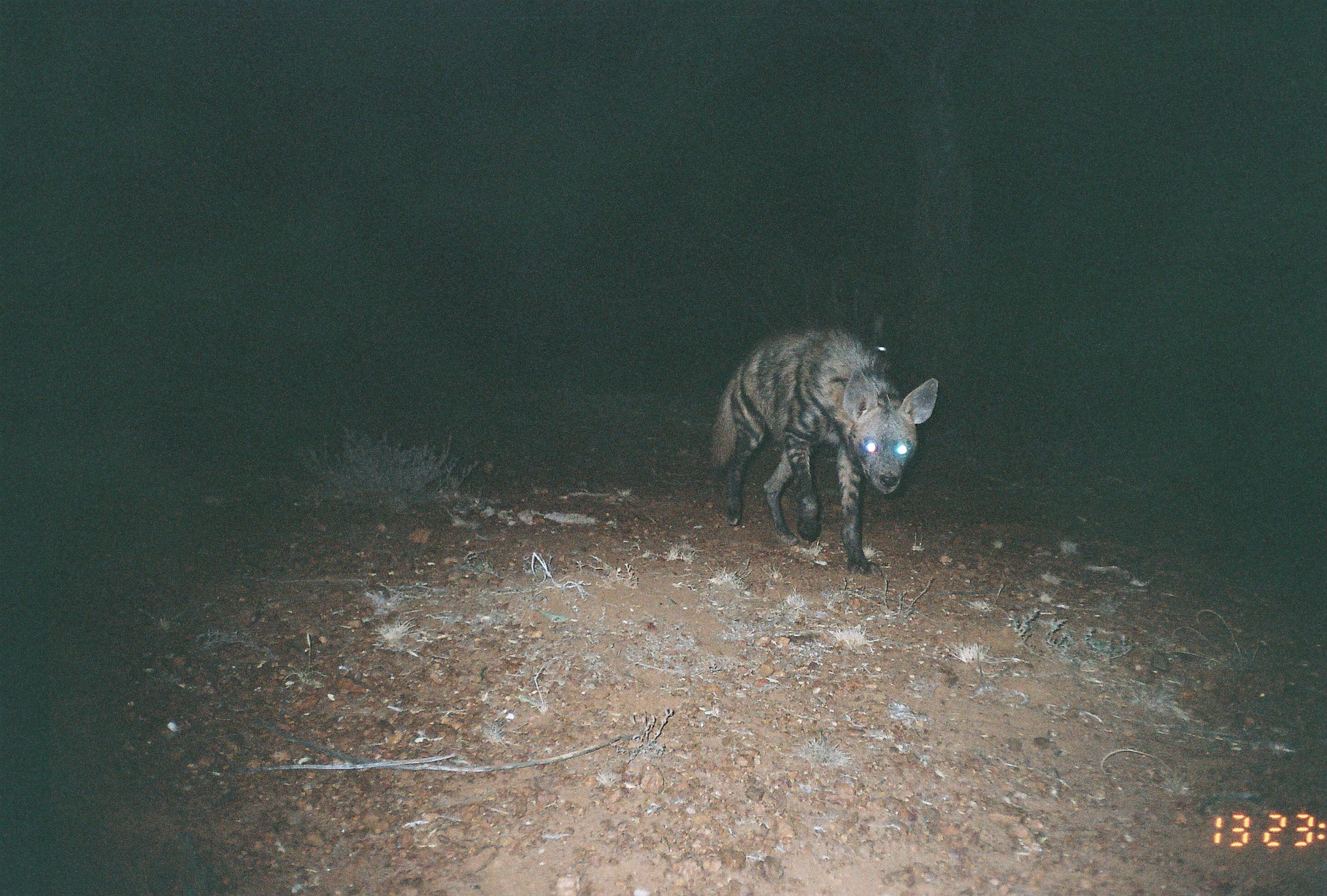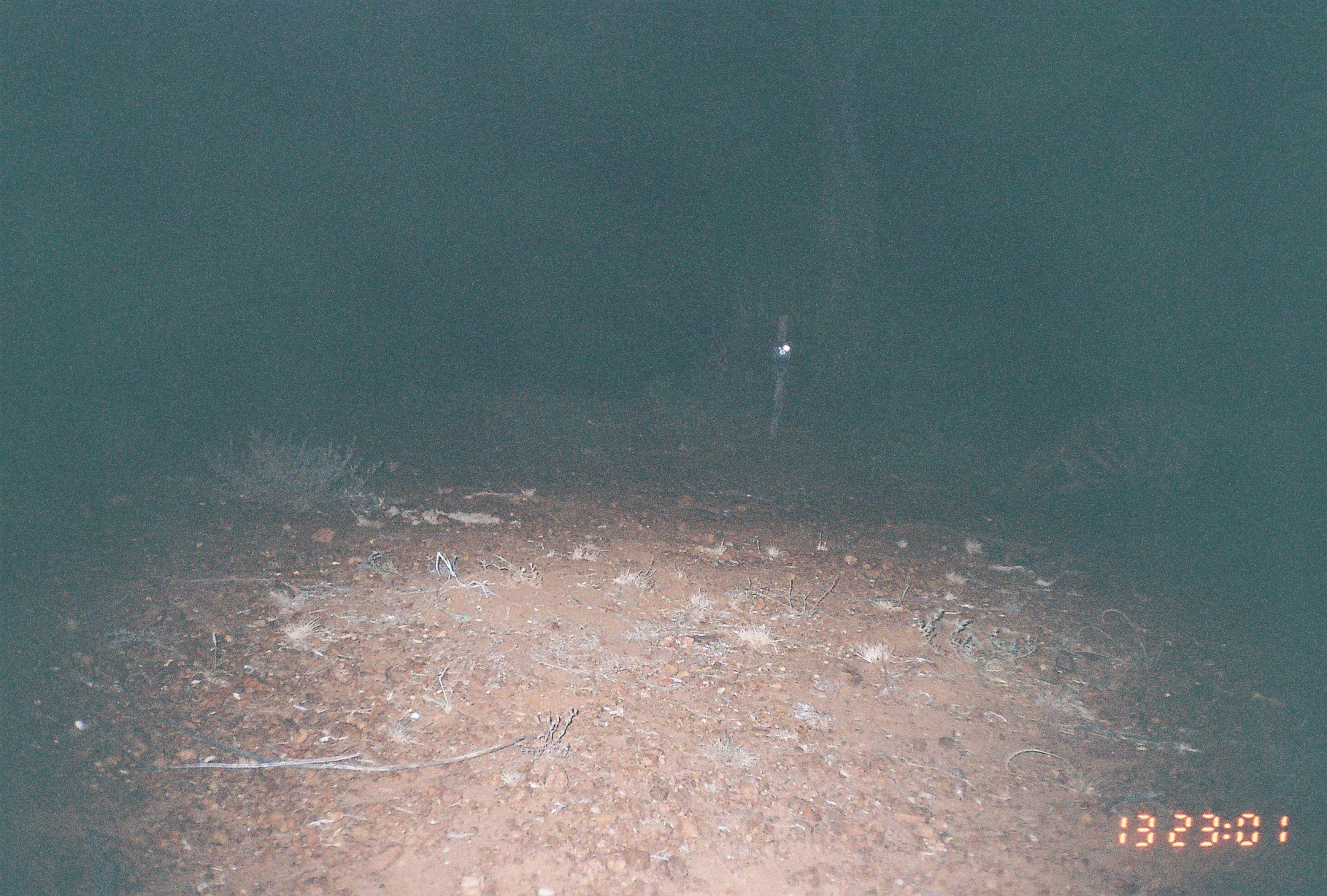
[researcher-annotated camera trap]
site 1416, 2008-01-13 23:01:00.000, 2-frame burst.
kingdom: Animalia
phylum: Chordata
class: Mammalia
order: Carnivora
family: Hyaenidae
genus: Hyaena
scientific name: Hyaena hyaena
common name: striped hyena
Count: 1.